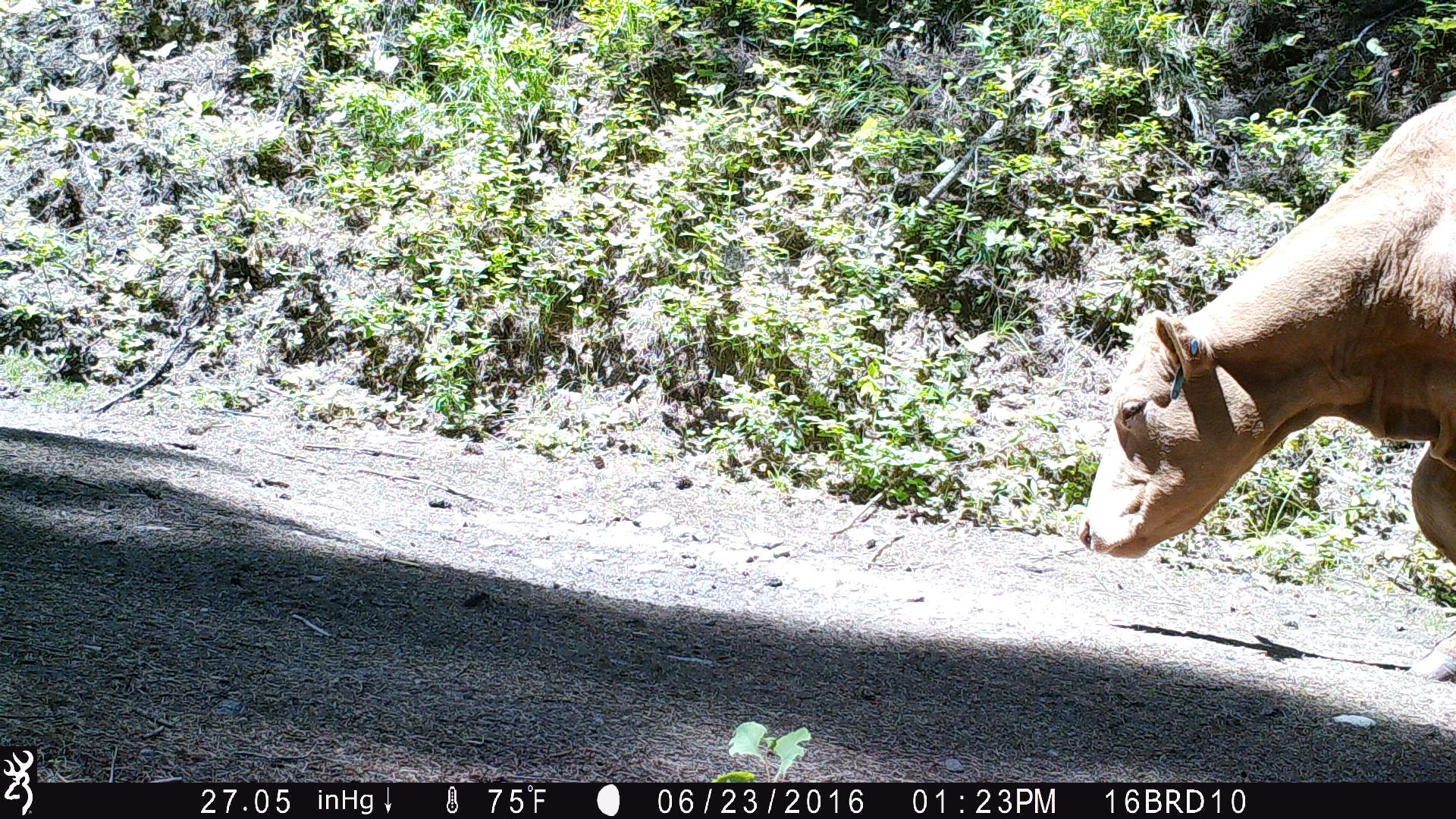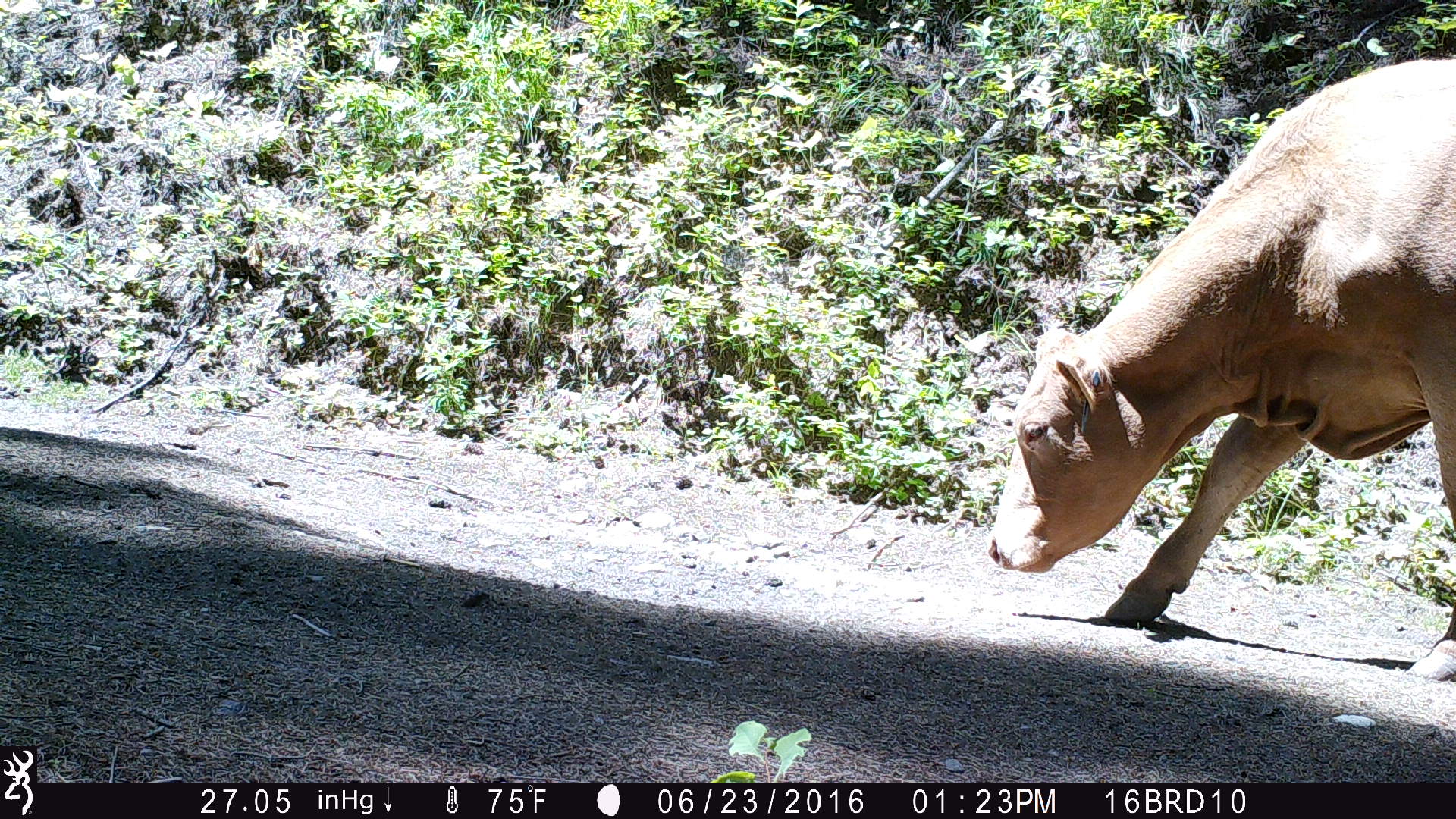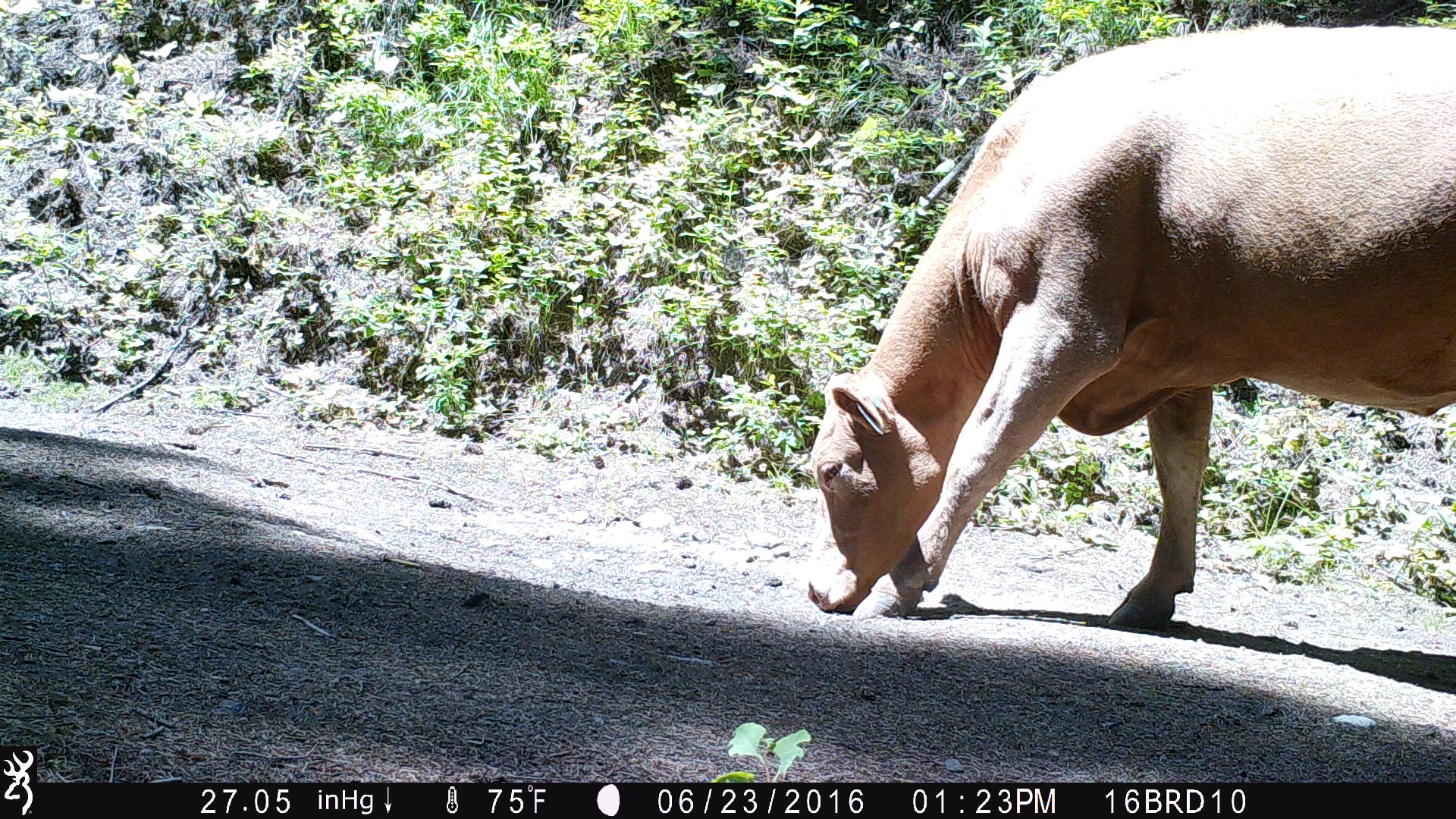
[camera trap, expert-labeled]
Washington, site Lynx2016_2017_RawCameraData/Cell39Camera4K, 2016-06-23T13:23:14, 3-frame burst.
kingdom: Animalia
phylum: Chordata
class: Mammalia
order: Artiodactyla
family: Bovidae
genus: Bos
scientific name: Bos taurus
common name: domestic cattle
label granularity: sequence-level